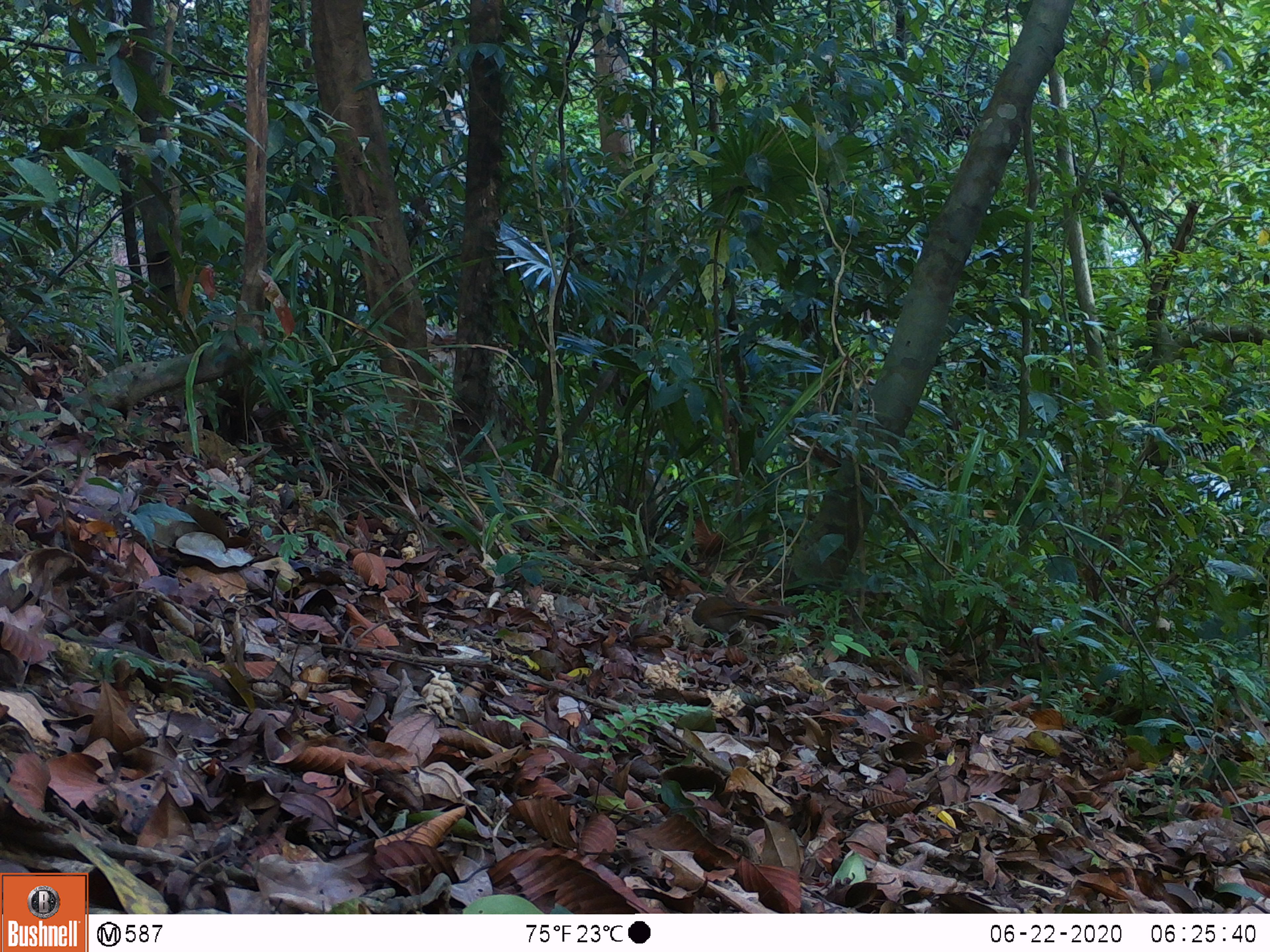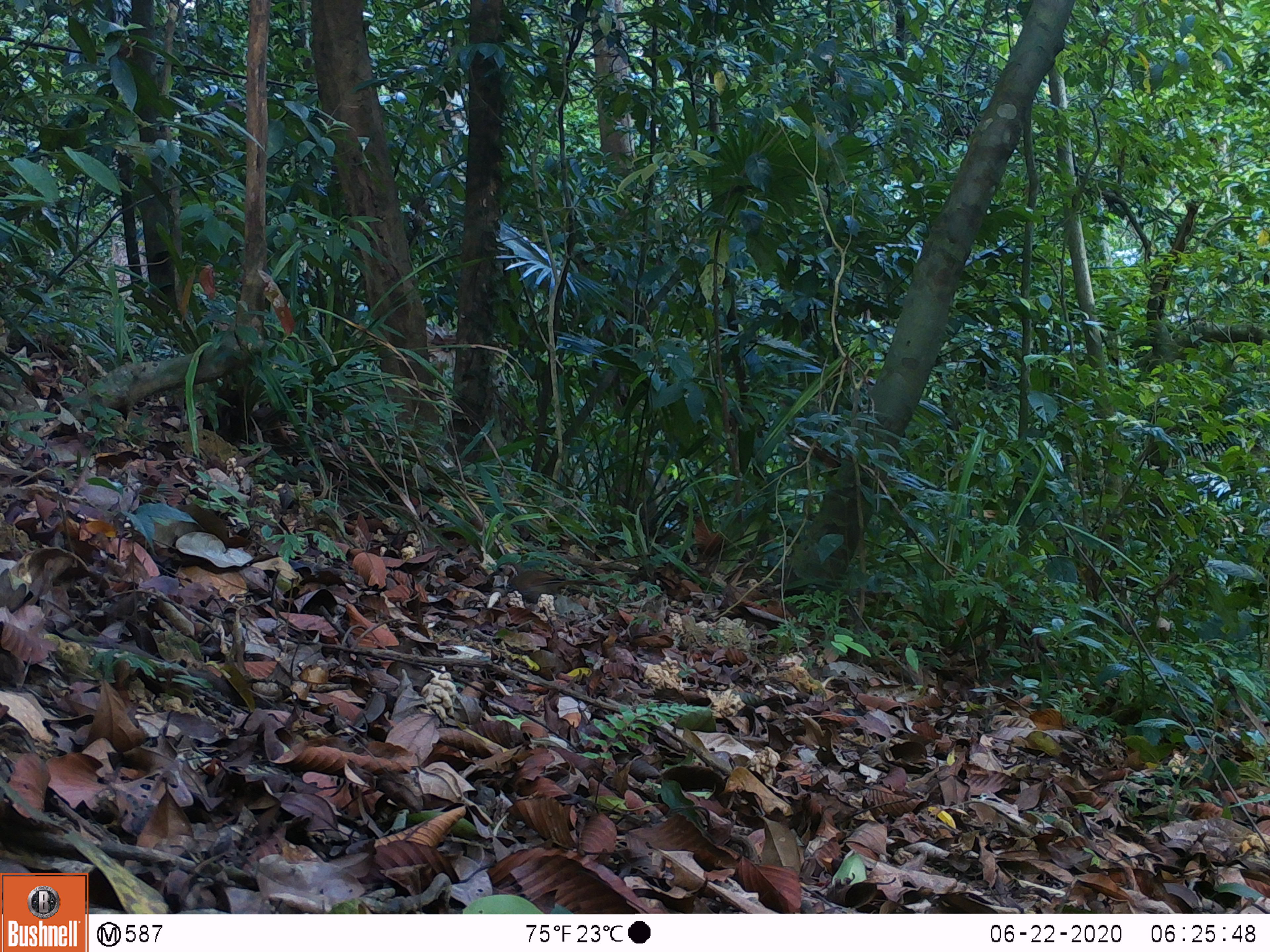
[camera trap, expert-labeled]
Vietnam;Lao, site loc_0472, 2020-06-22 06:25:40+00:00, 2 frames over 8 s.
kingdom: Animalia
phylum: Chordata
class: Aves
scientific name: Aves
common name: bird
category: unidentified bird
Unidentified bird (bird) (Aves). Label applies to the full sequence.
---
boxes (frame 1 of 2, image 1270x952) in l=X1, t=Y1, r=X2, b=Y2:
unidentified bird: l=670, t=592, r=797, b=648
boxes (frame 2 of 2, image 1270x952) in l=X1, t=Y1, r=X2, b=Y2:
unidentified bird: l=506, t=569, r=610, b=604